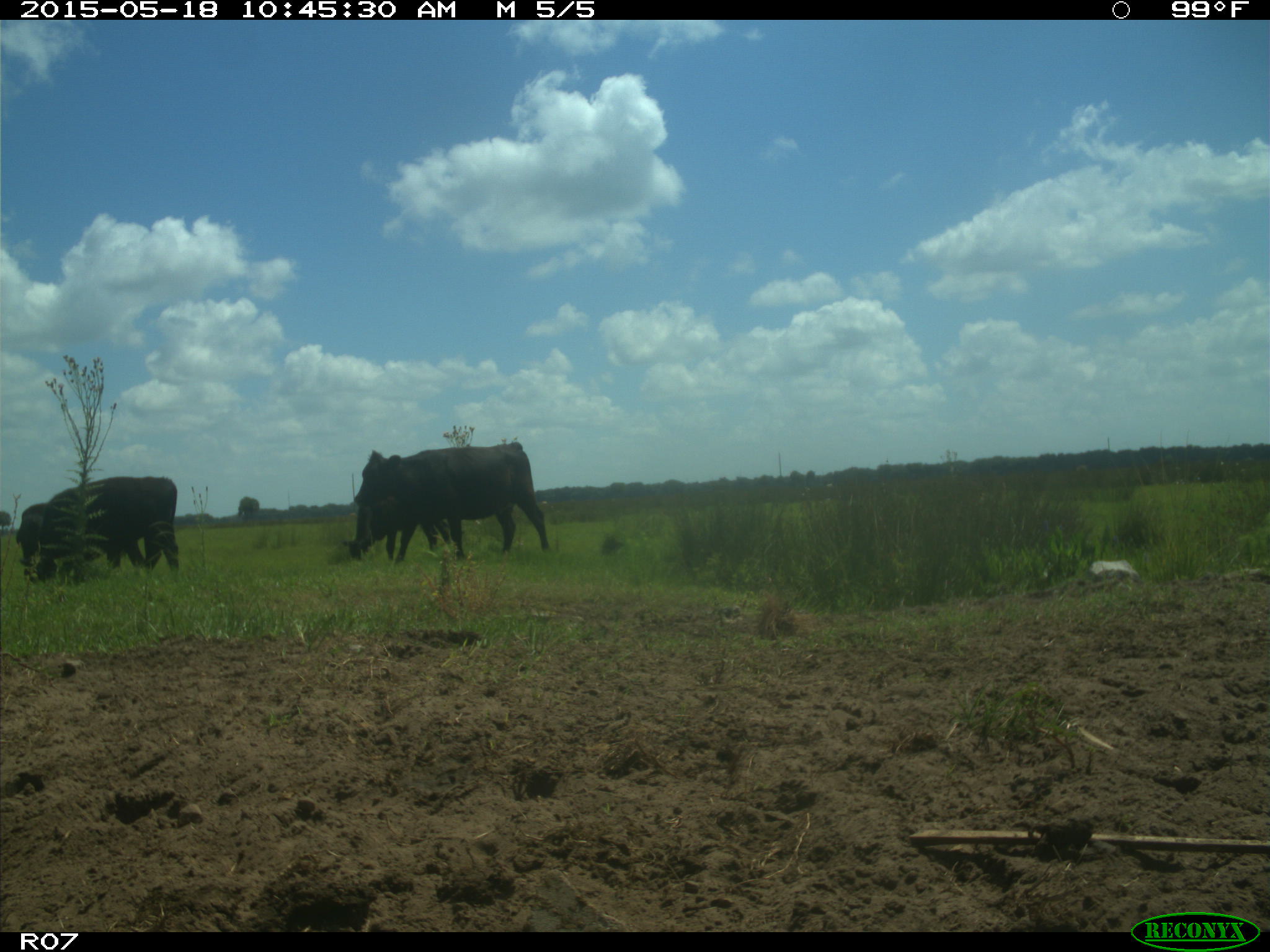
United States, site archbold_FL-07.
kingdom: Animalia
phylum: Chordata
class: Mammalia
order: Artiodactyla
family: Bovidae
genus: Bos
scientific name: Bos taurus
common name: domestic cow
Bos taurus (domestic cow).